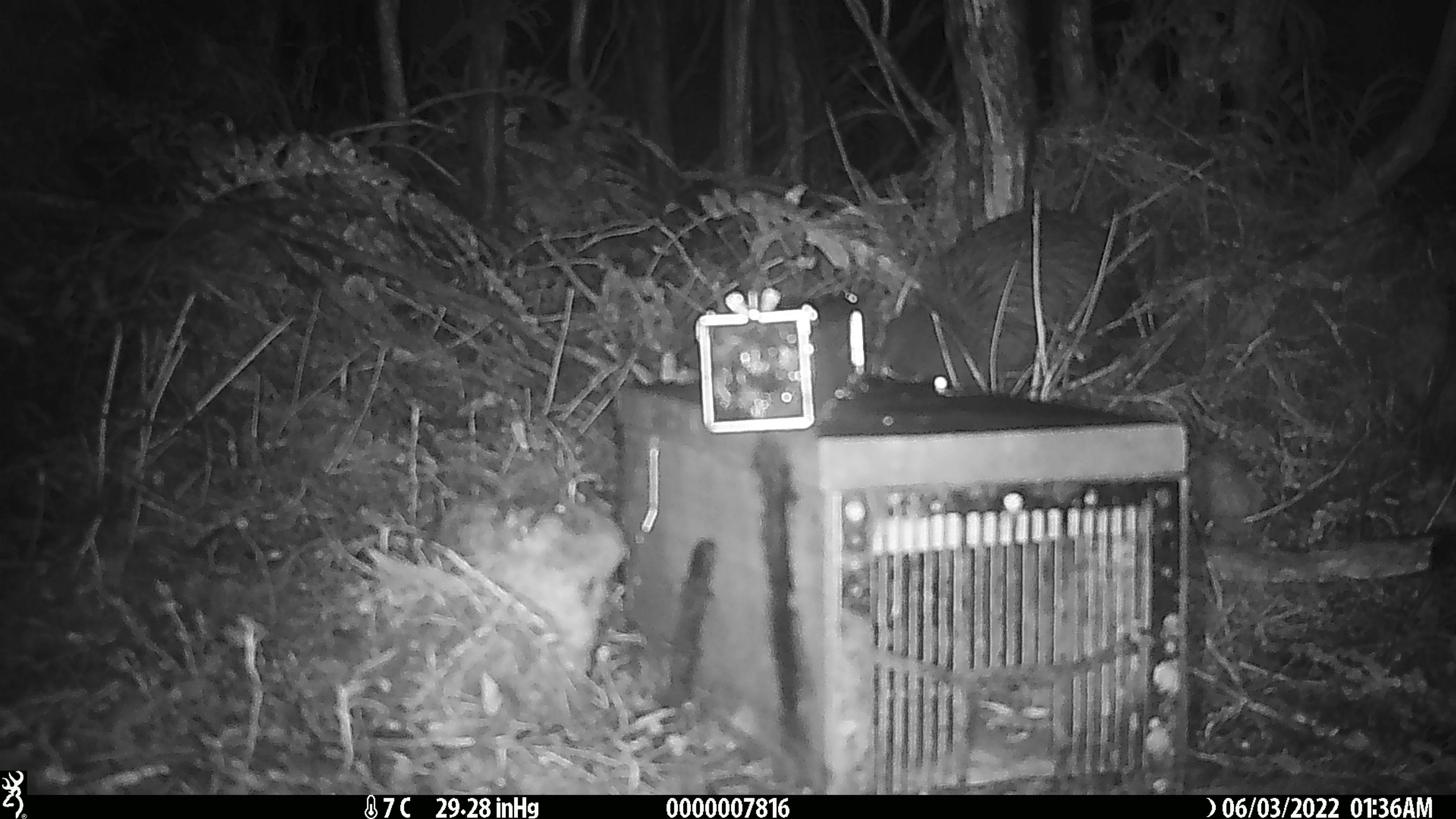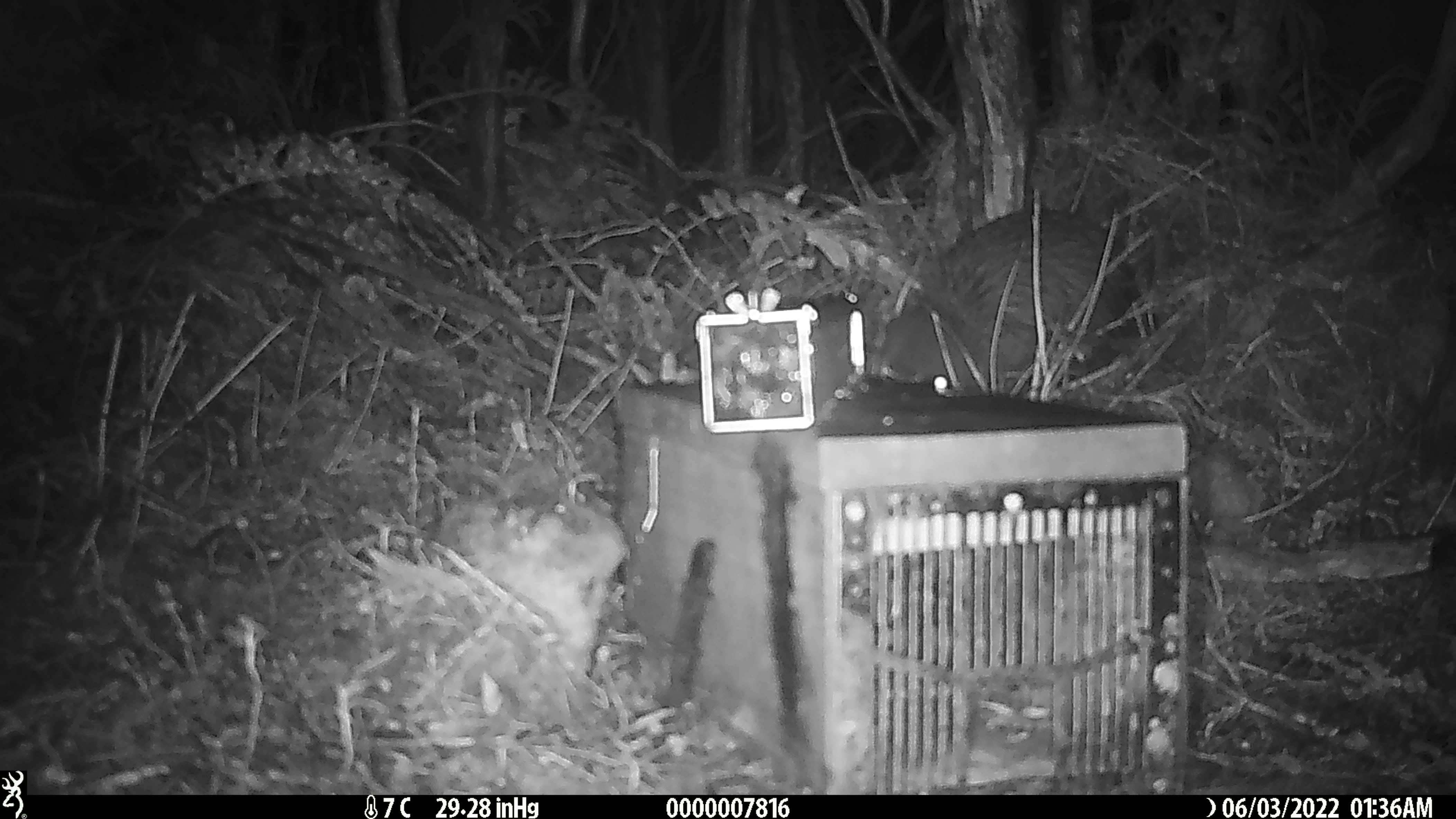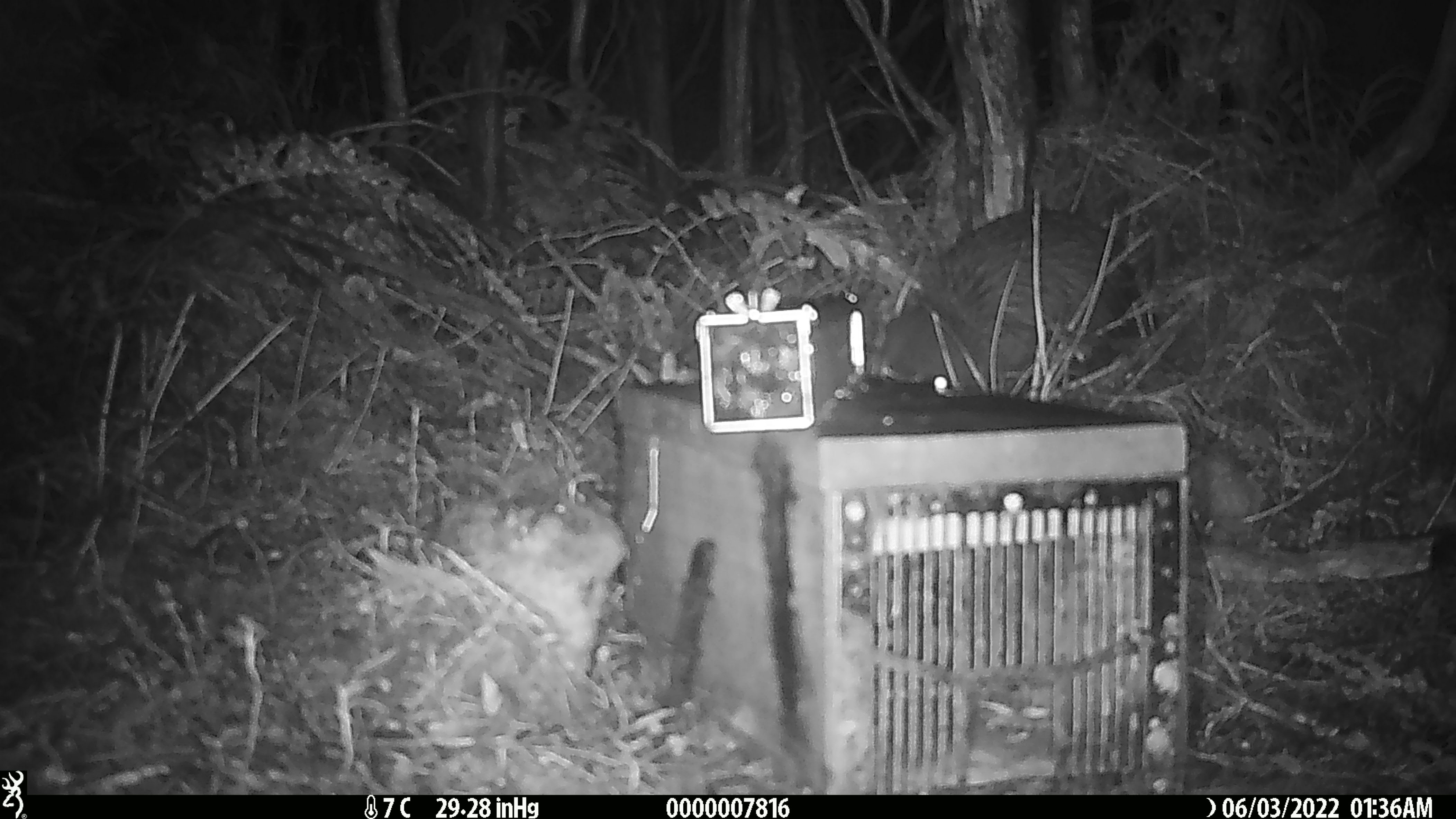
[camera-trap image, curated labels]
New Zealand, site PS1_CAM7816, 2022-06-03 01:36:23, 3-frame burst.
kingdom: Animalia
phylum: Chordata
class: Aves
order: Apterygiformes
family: Apterygidae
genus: Apteryx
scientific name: Apteryx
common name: kiwi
Kiwi (Apteryx).